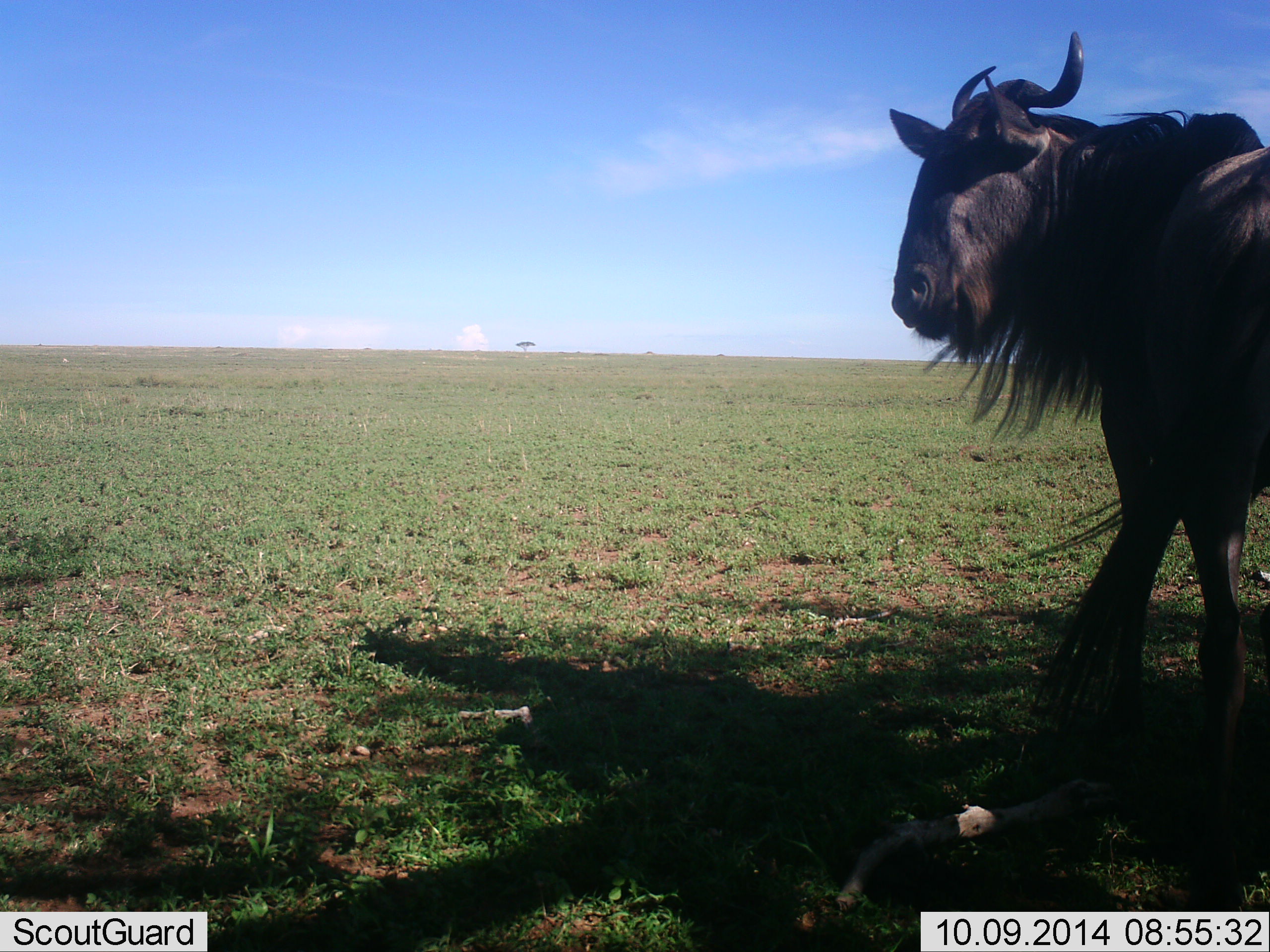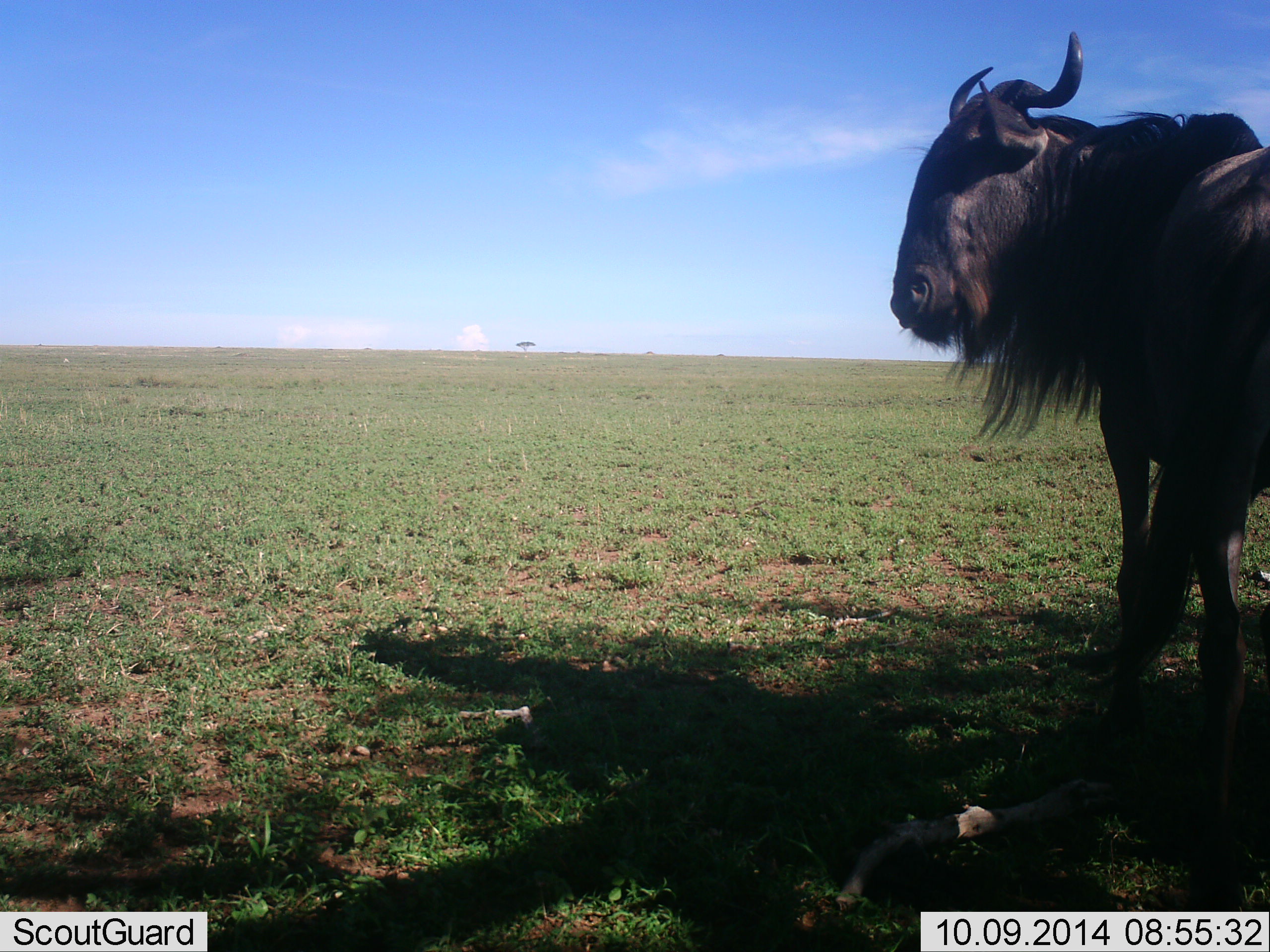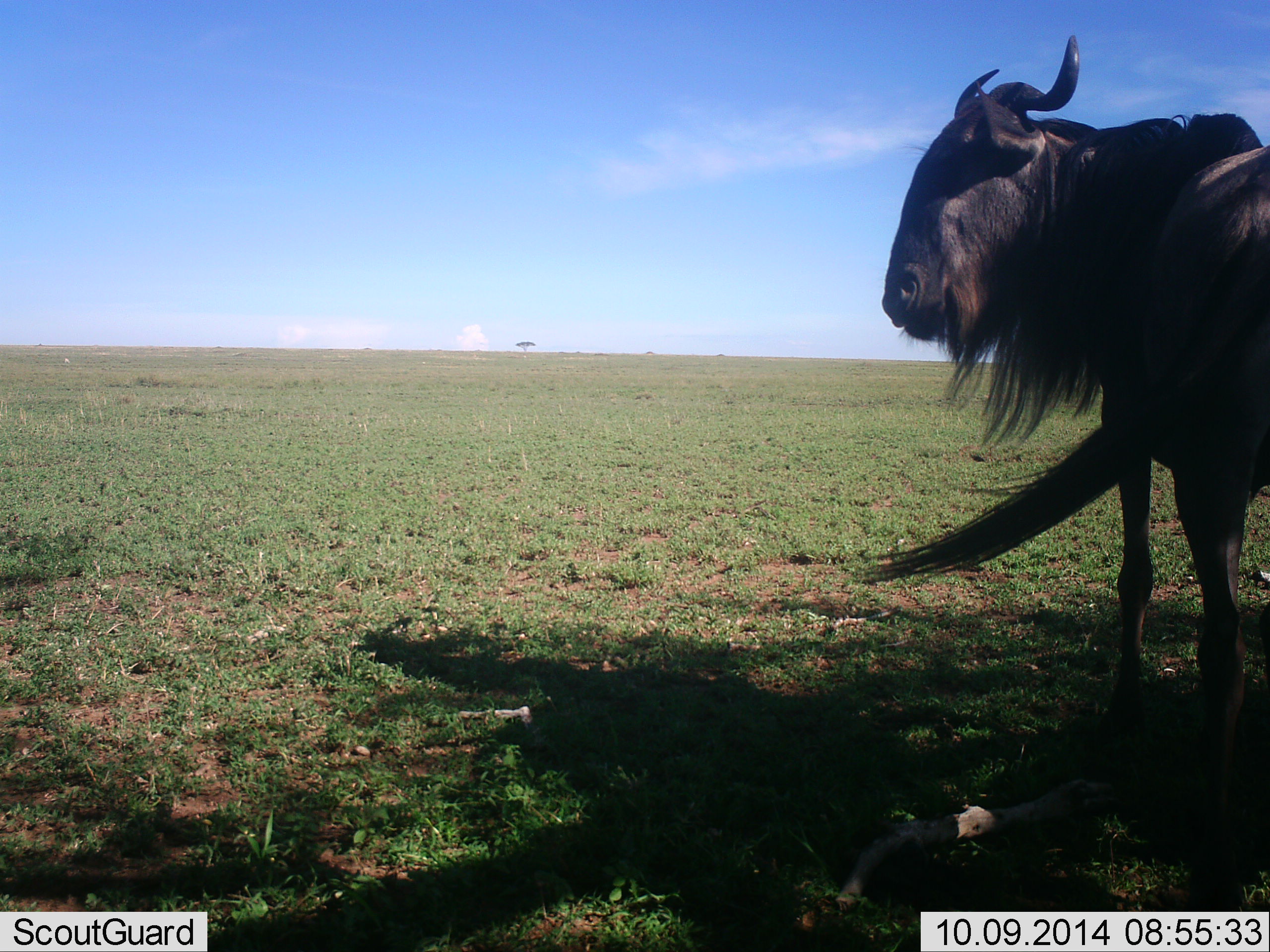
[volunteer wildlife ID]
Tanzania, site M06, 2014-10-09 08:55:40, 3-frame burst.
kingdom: Animalia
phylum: Chordata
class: Mammalia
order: Artiodactyla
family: Bovidae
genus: Connochaetes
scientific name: Connochaetes taurinus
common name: blue wildebeest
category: wildebeest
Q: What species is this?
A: Wildebeest (blue wildebeest) (Connochaetes taurinus).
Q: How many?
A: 1.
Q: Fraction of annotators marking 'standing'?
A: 75%.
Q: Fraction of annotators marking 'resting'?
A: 0%.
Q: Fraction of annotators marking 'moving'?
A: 25%.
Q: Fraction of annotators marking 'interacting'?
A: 8%.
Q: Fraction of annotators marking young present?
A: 0%.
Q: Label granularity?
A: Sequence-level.